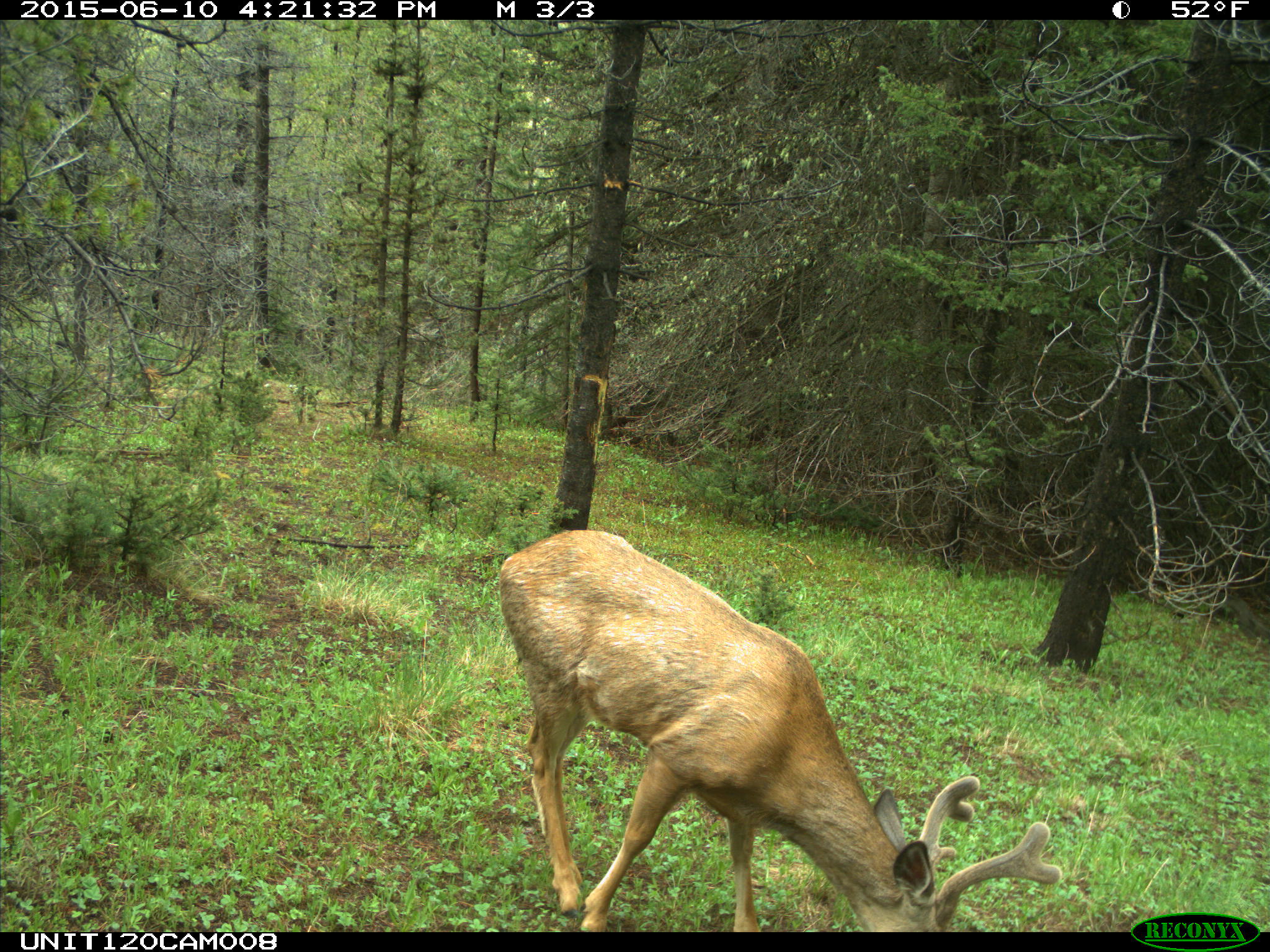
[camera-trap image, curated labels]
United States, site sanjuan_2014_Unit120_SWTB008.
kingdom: Animalia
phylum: Chordata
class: Mammalia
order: Artiodactyla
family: Cervidae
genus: Odocoileus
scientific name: Odocoileus hemionus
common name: mule deer